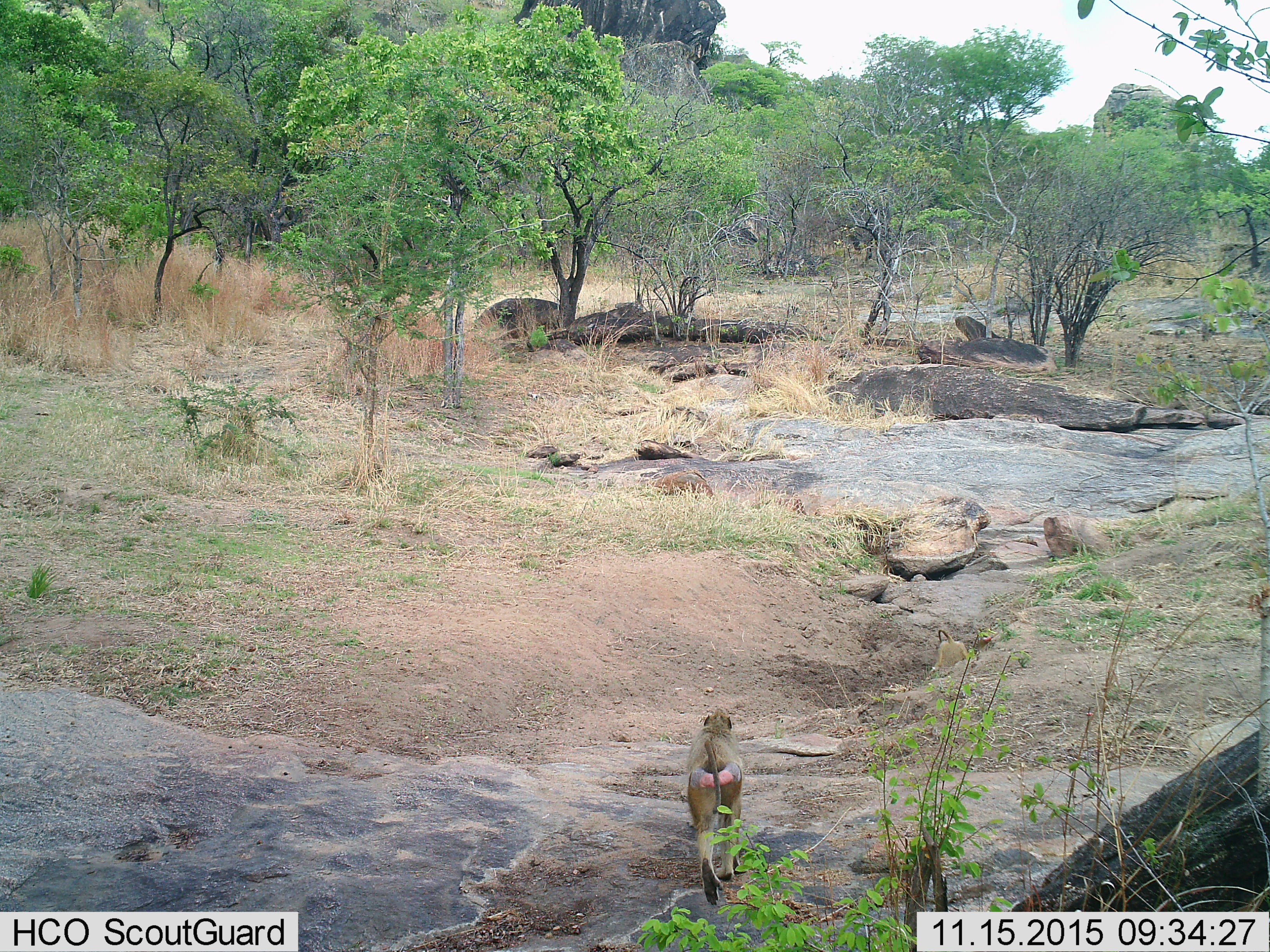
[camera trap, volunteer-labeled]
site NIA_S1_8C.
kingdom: Animalia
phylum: Chordata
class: Mammalia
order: Primates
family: Cercopithecidae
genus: Papio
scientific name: Papio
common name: baboon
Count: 1.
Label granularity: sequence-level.